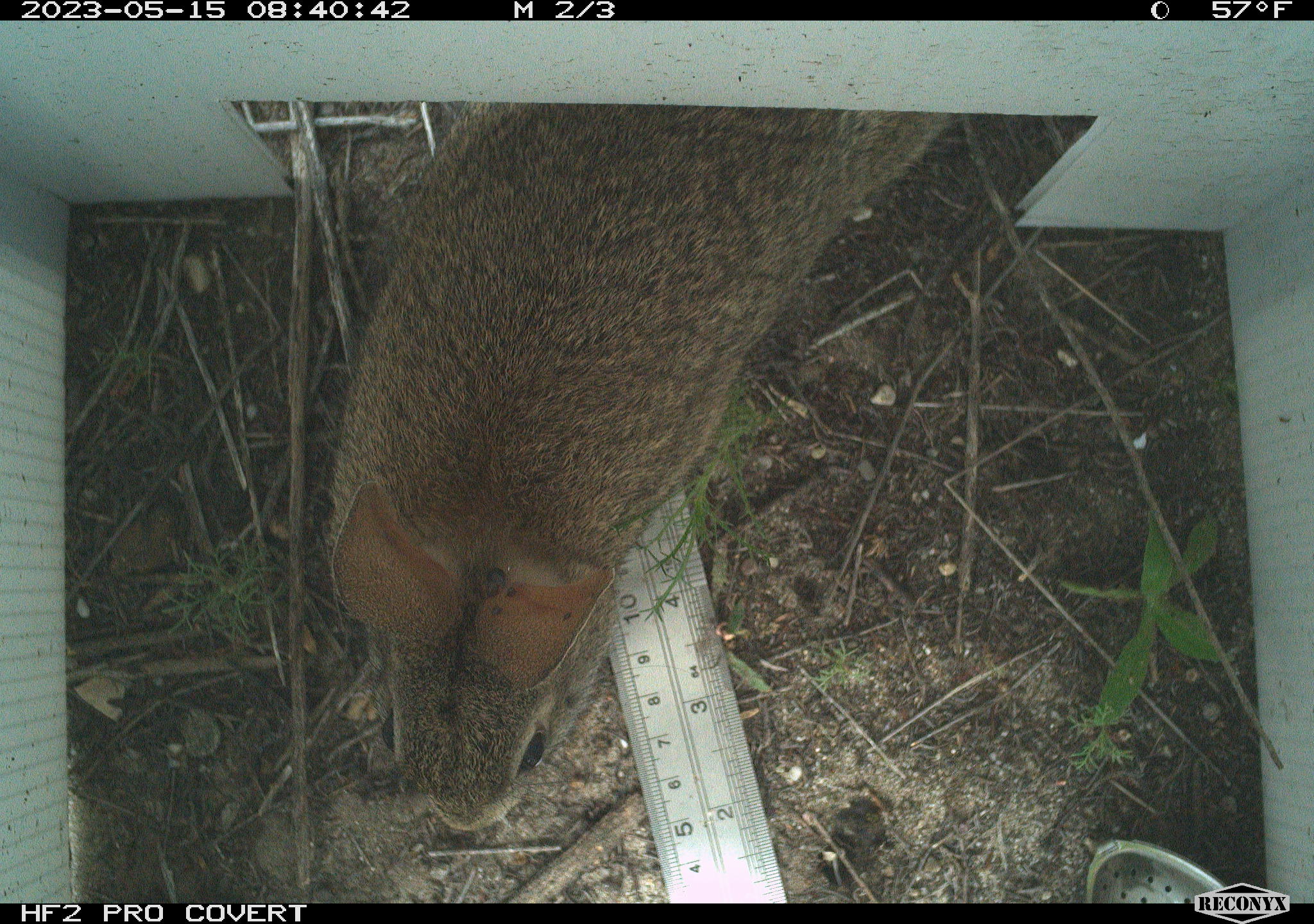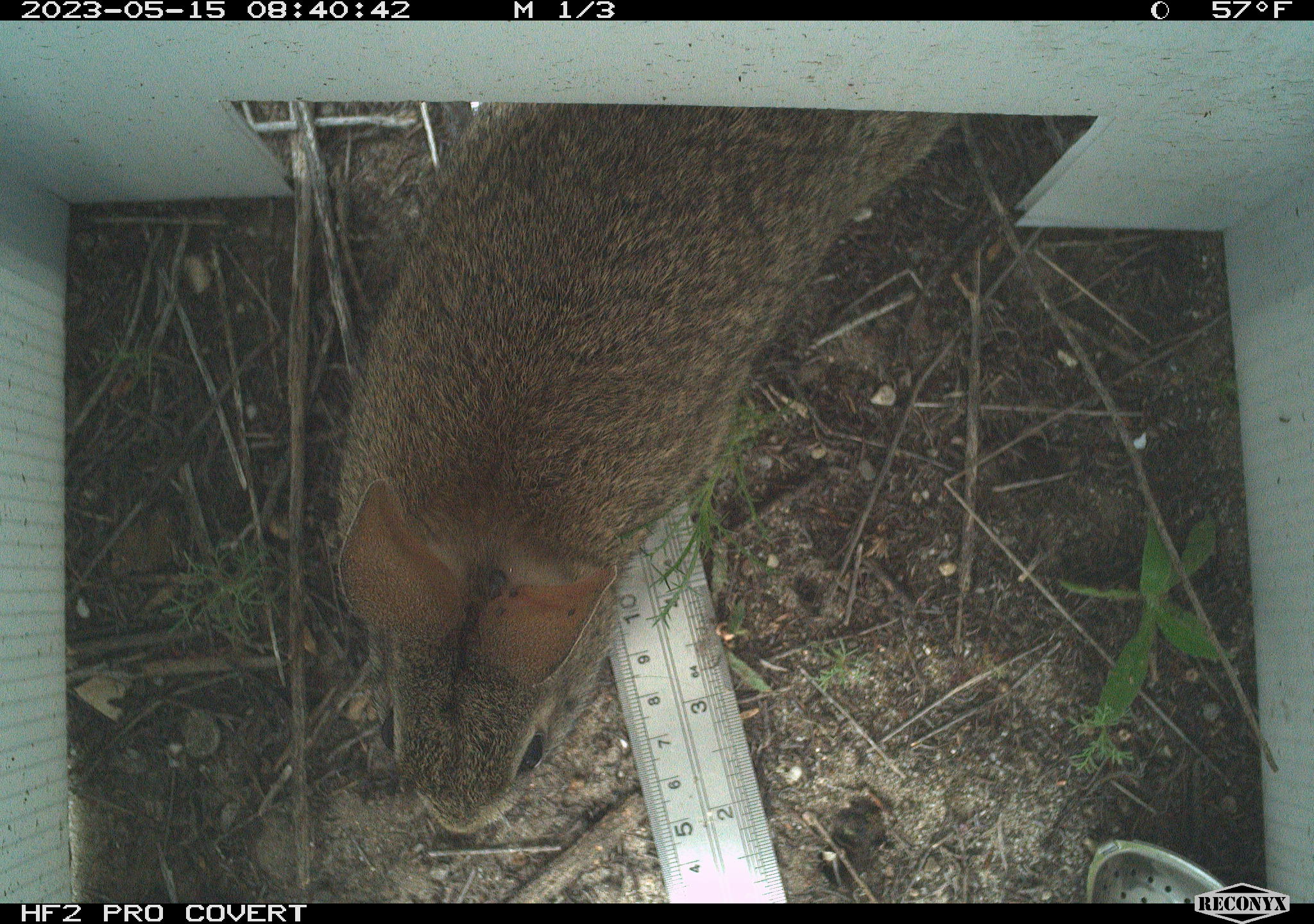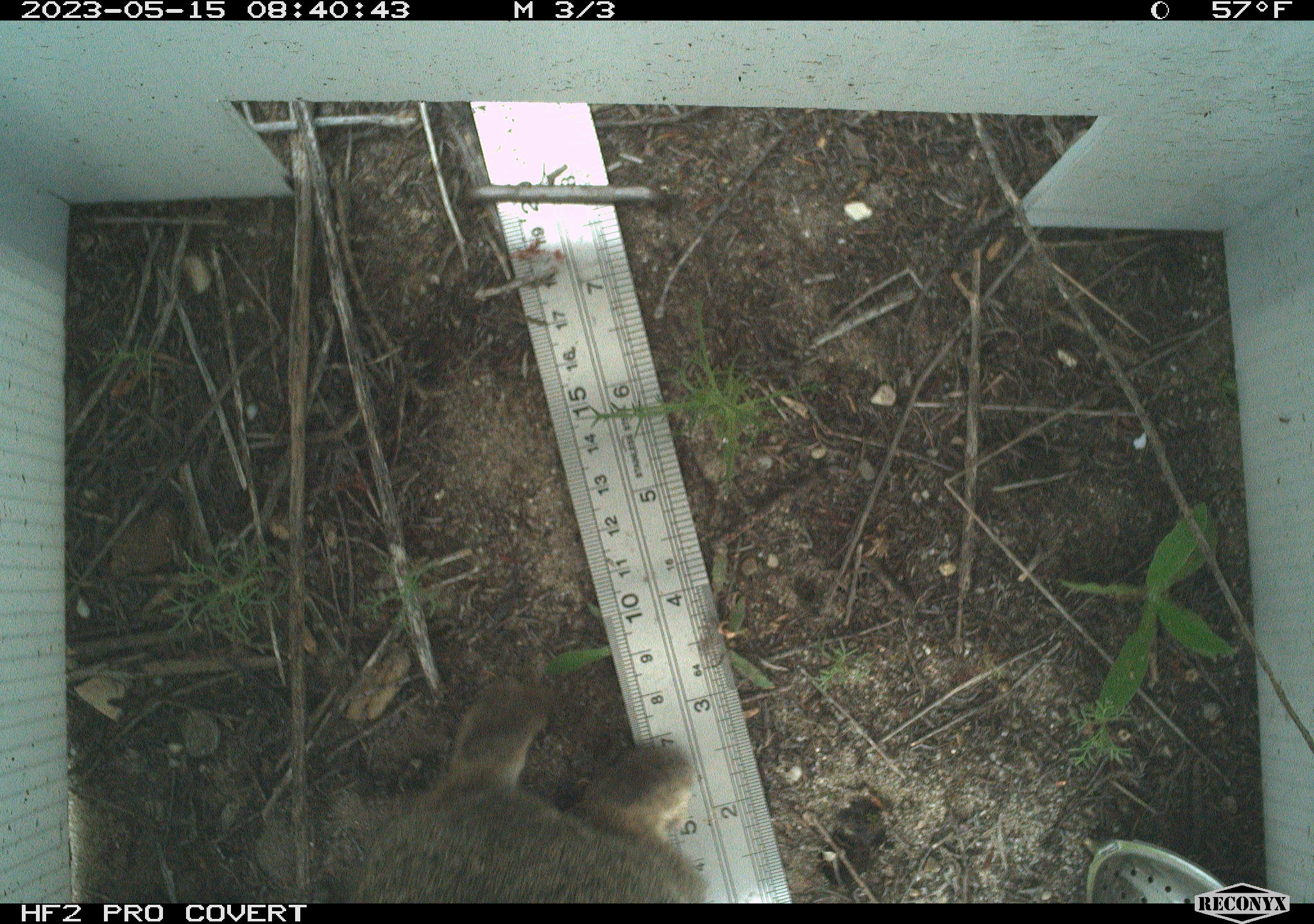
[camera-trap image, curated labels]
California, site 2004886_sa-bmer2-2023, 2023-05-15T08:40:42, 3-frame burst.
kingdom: Animalia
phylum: Chordata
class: Mammalia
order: Lagomorpha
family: Leporidae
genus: Sylvilagus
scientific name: Sylvilagus bachmani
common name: brush rabbit